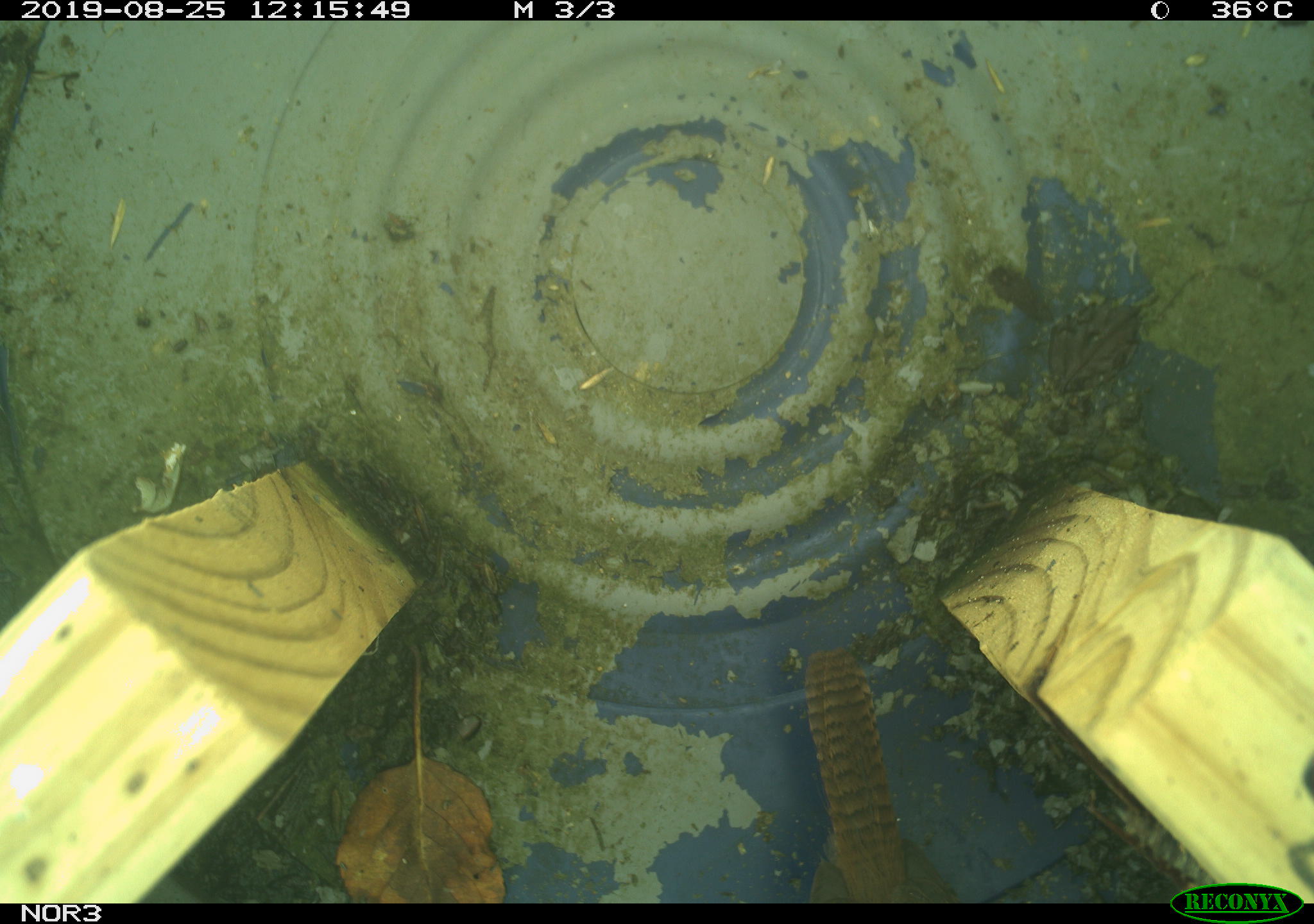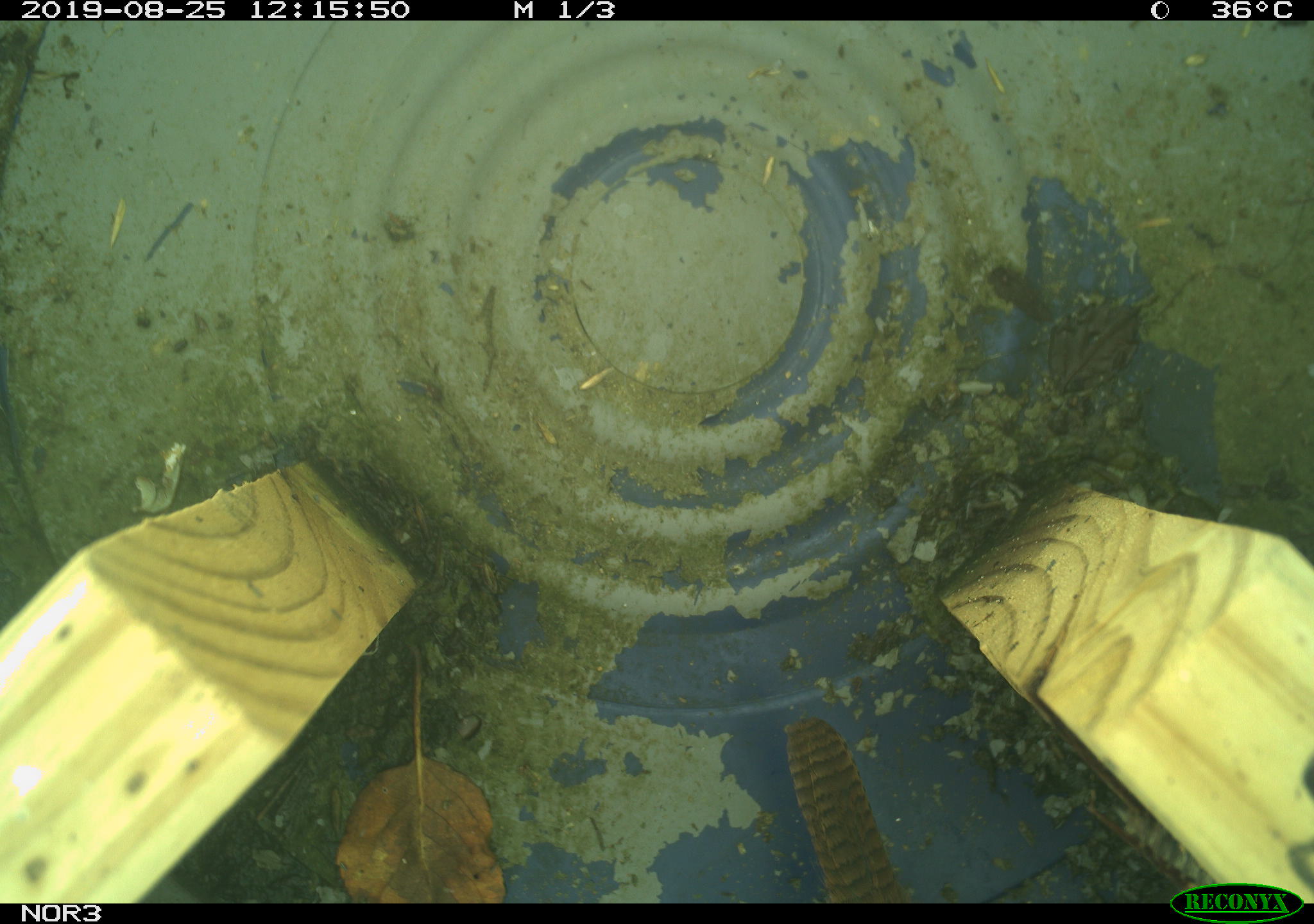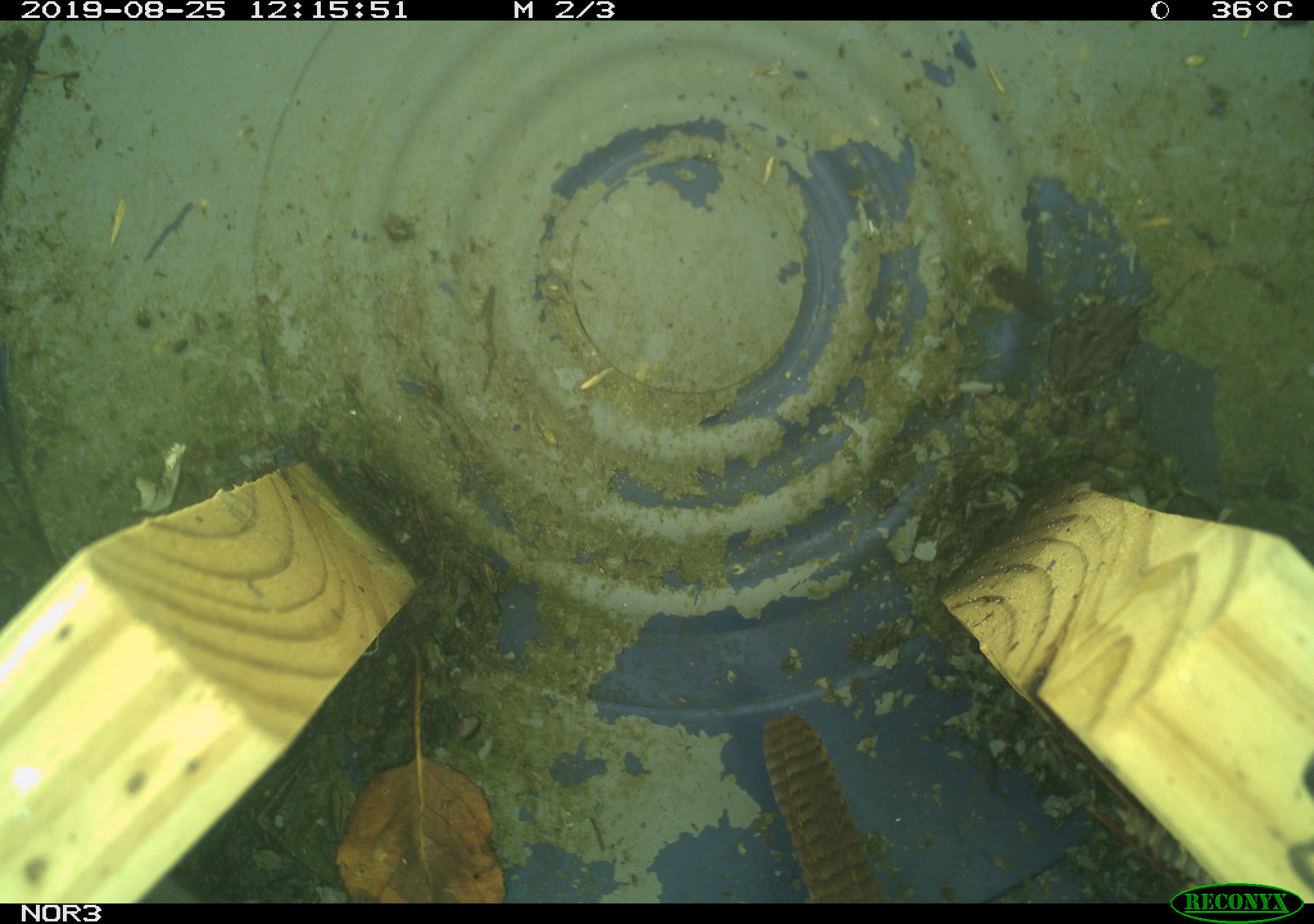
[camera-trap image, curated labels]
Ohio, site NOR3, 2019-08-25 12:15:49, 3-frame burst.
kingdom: Animalia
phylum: Chordata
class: Aves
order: Passeriformes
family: Troglodytidae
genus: Troglodytes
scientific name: Troglodytes aedon aedon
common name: northern house wren